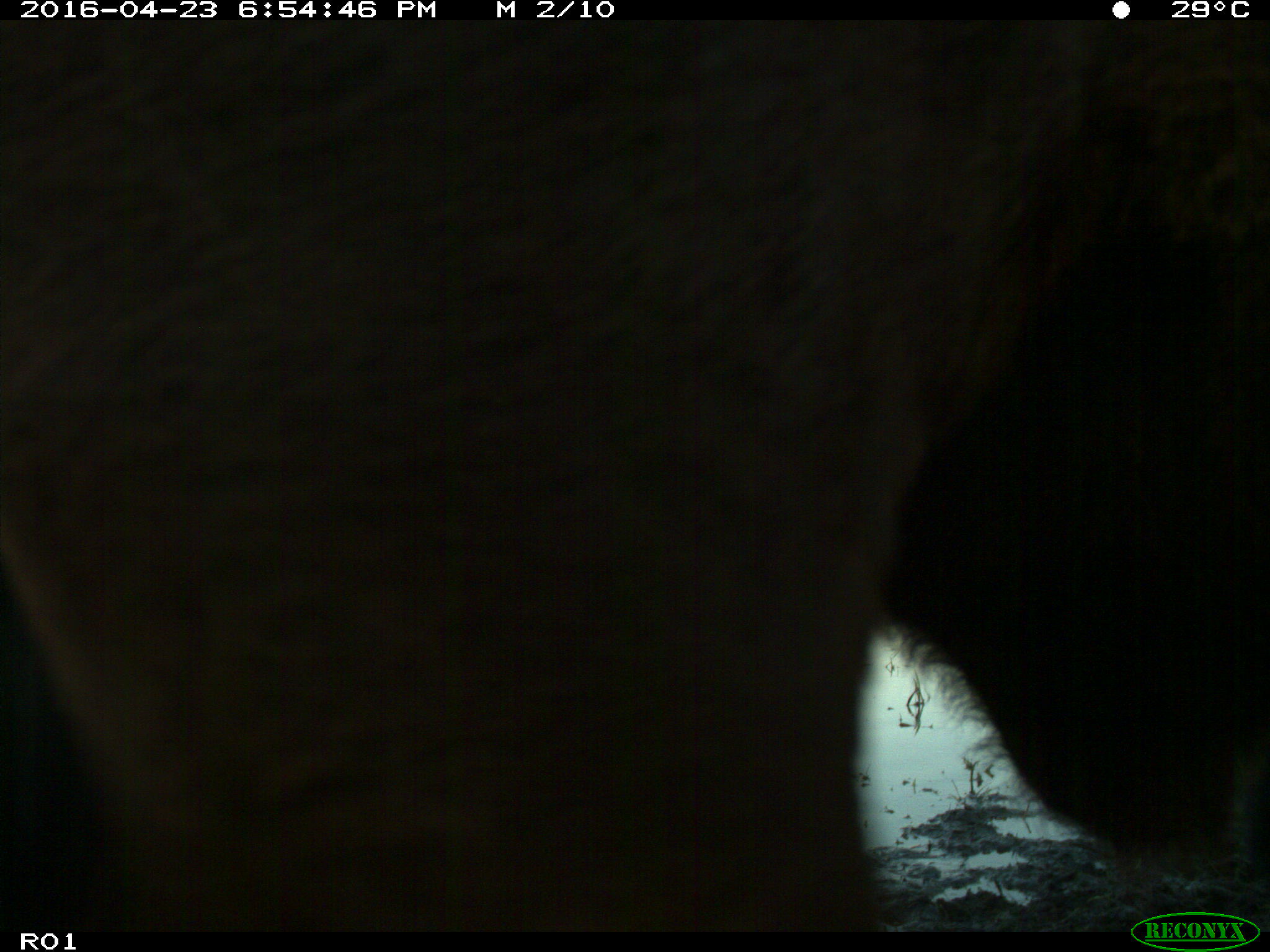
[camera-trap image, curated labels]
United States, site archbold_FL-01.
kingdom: Animalia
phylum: Chordata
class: Mammalia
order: Artiodactyla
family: Bovidae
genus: Bos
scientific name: Bos taurus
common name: domestic cow